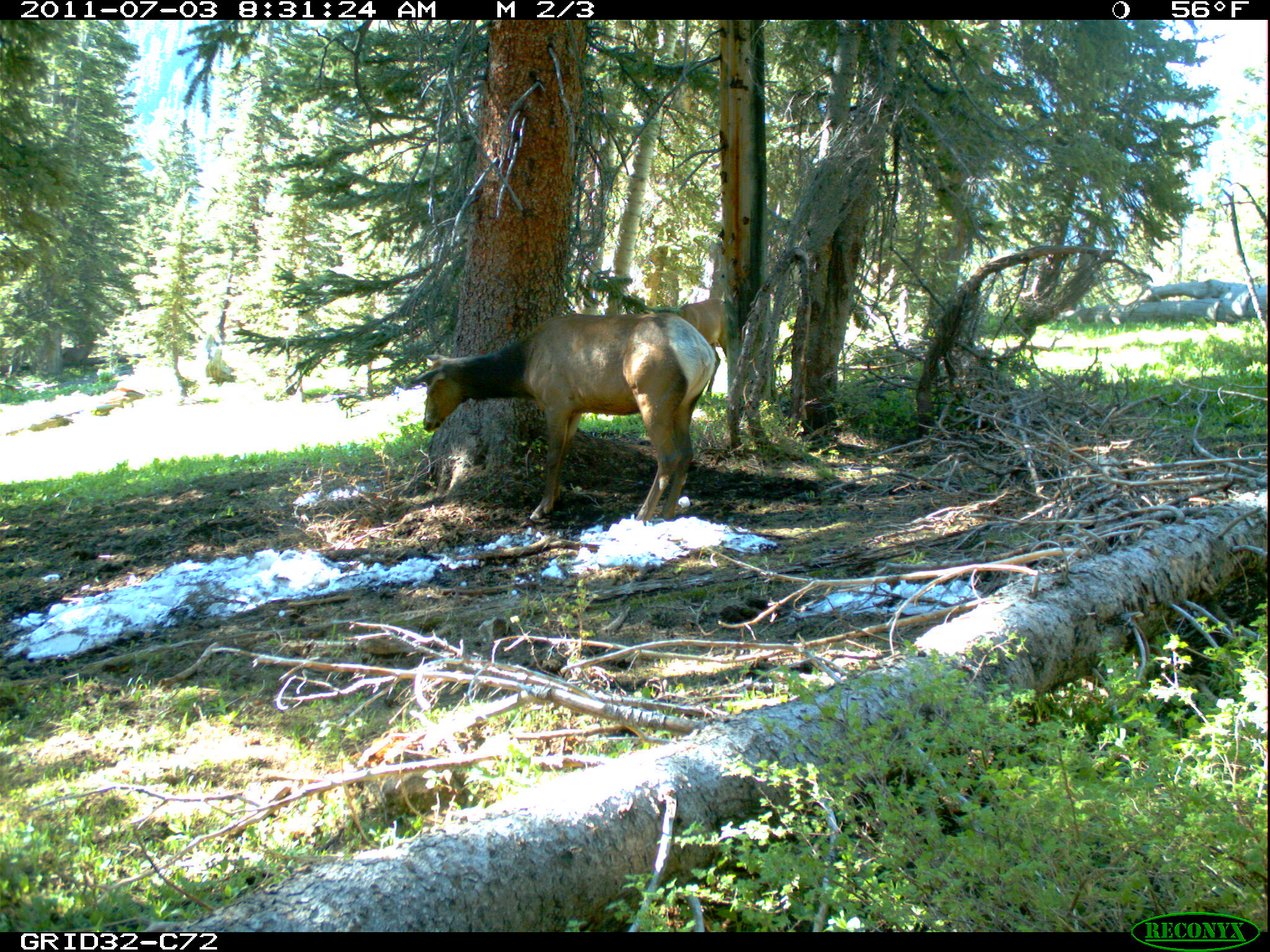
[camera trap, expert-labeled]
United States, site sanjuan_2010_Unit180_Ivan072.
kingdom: Animalia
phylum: Chordata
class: Mammalia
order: Artiodactyla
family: Cervidae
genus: Cervus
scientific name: Cervus elaphus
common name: red deer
Cervus elaphus (red deer).